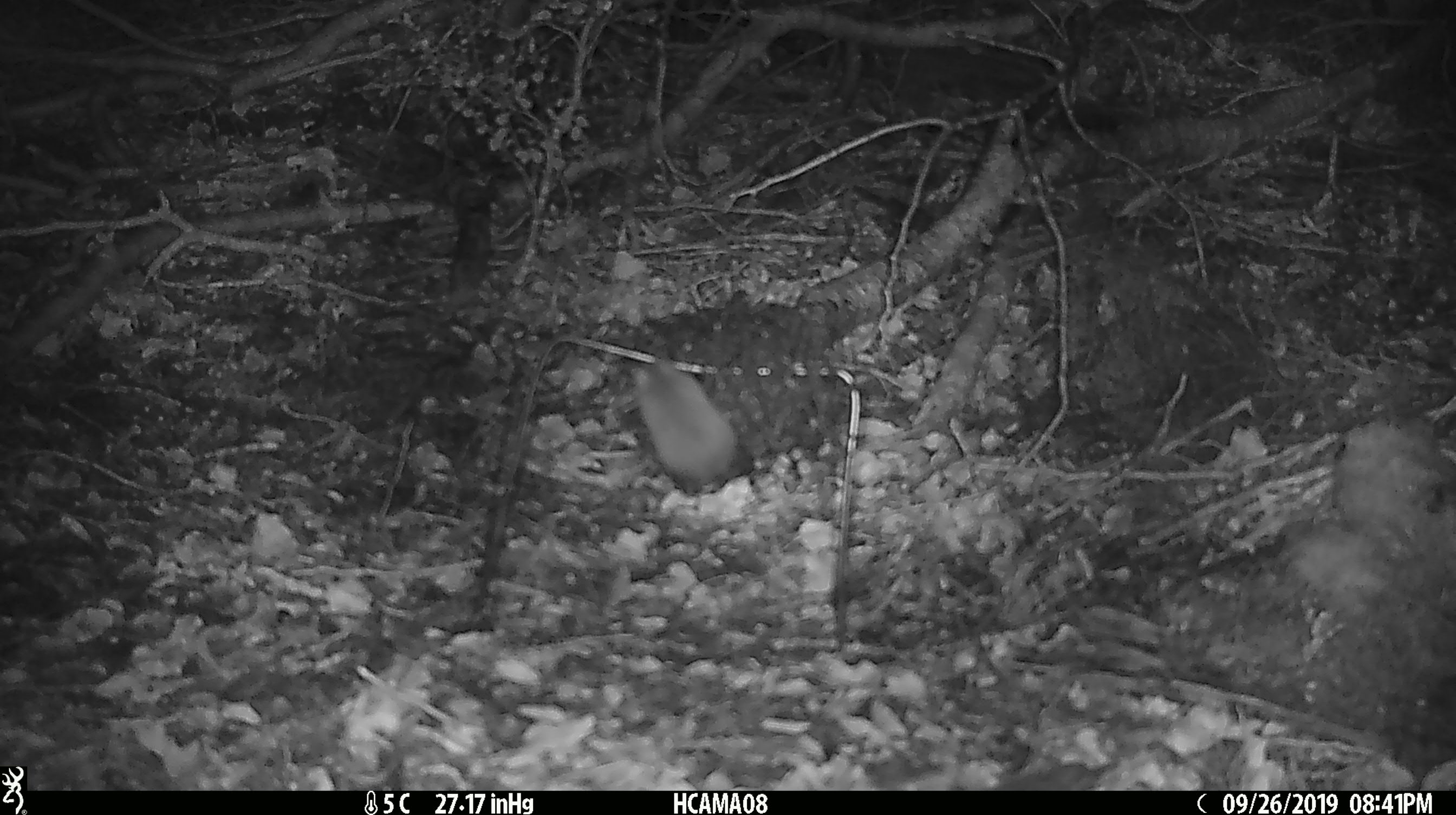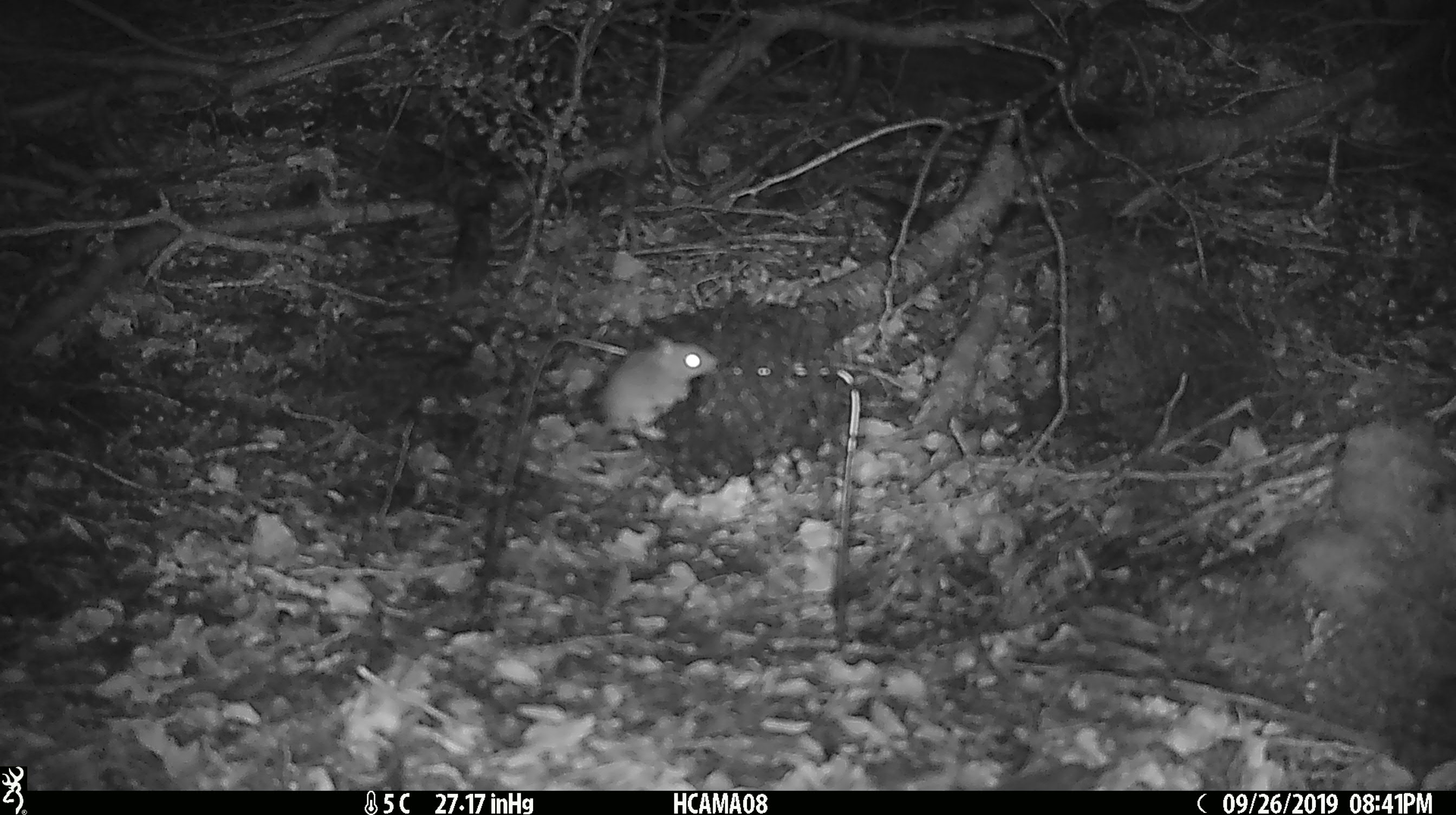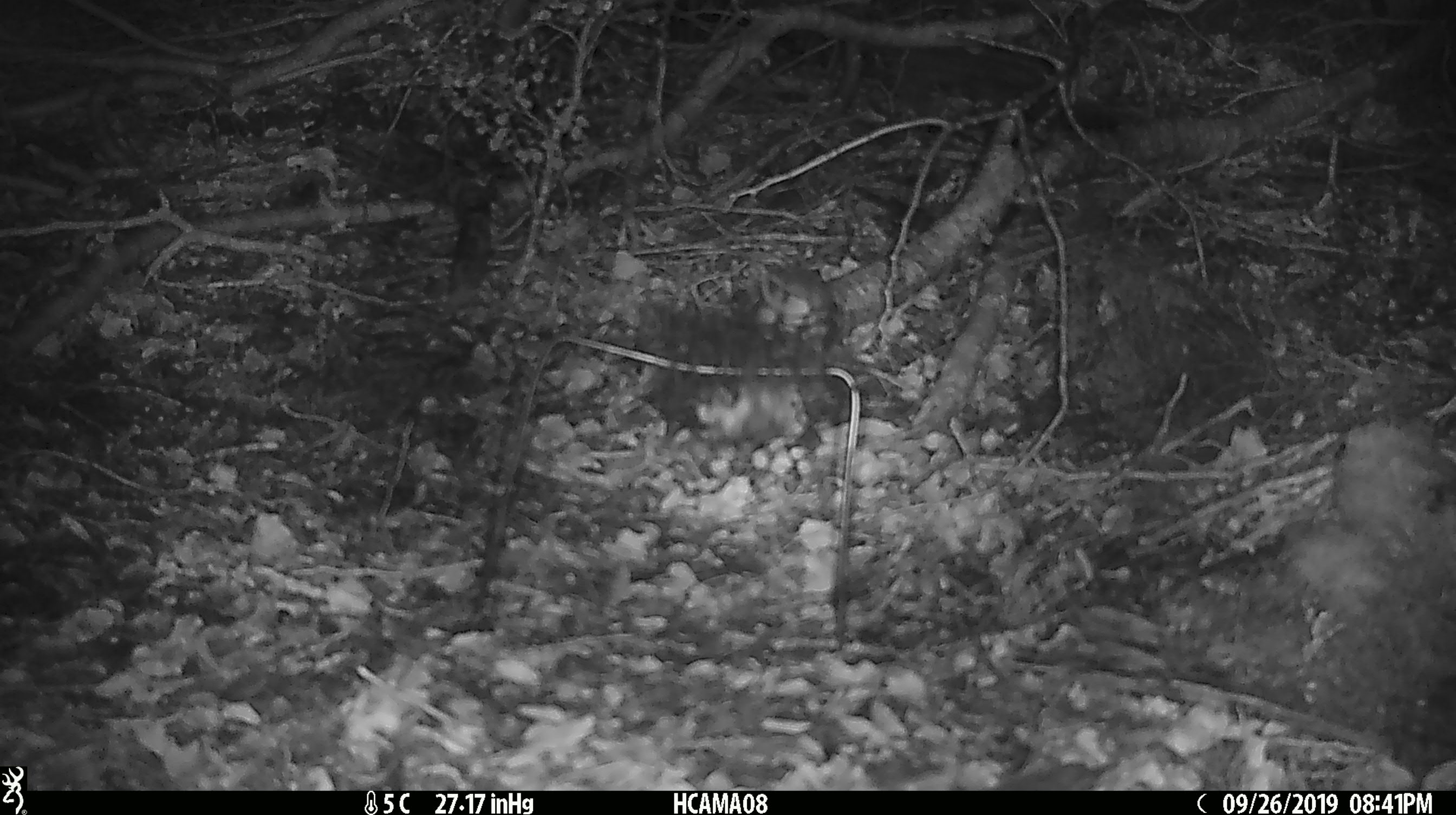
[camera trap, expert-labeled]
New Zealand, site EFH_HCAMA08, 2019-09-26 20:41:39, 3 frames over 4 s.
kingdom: Animalia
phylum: Chordata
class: Mammalia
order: Rodentia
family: Muridae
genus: Mus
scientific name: Mus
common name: mouse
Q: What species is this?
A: Mouse (Mus).